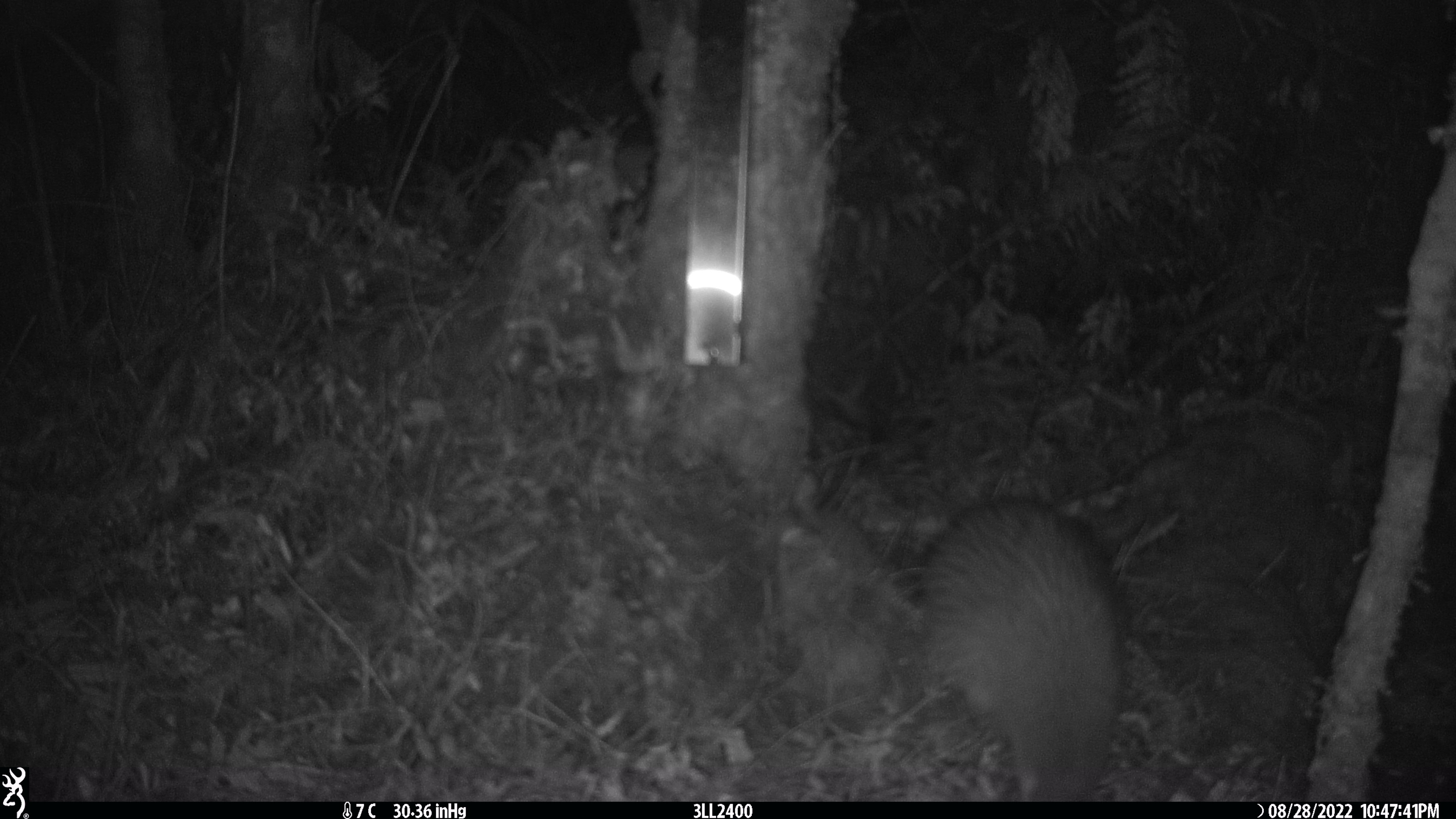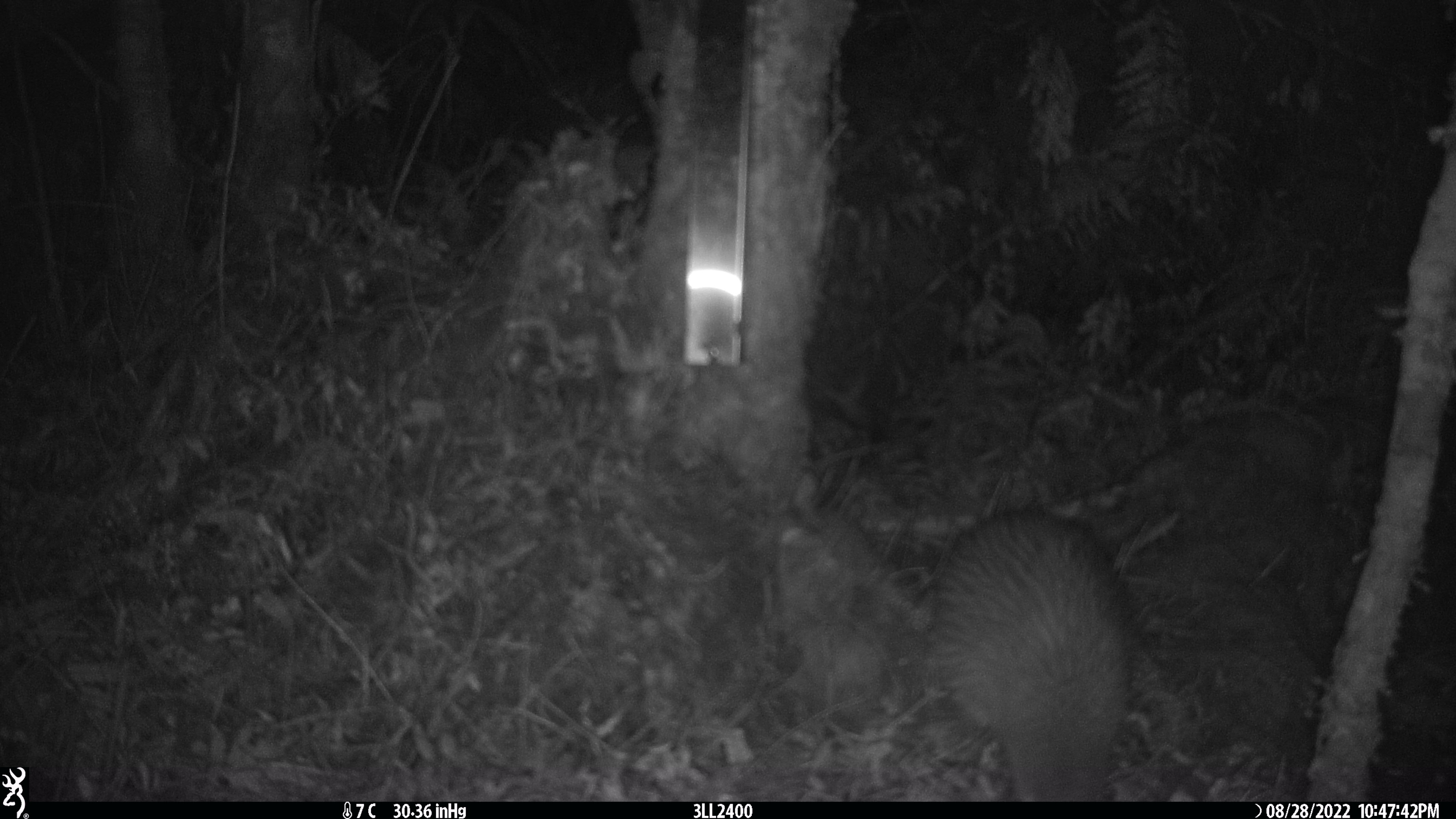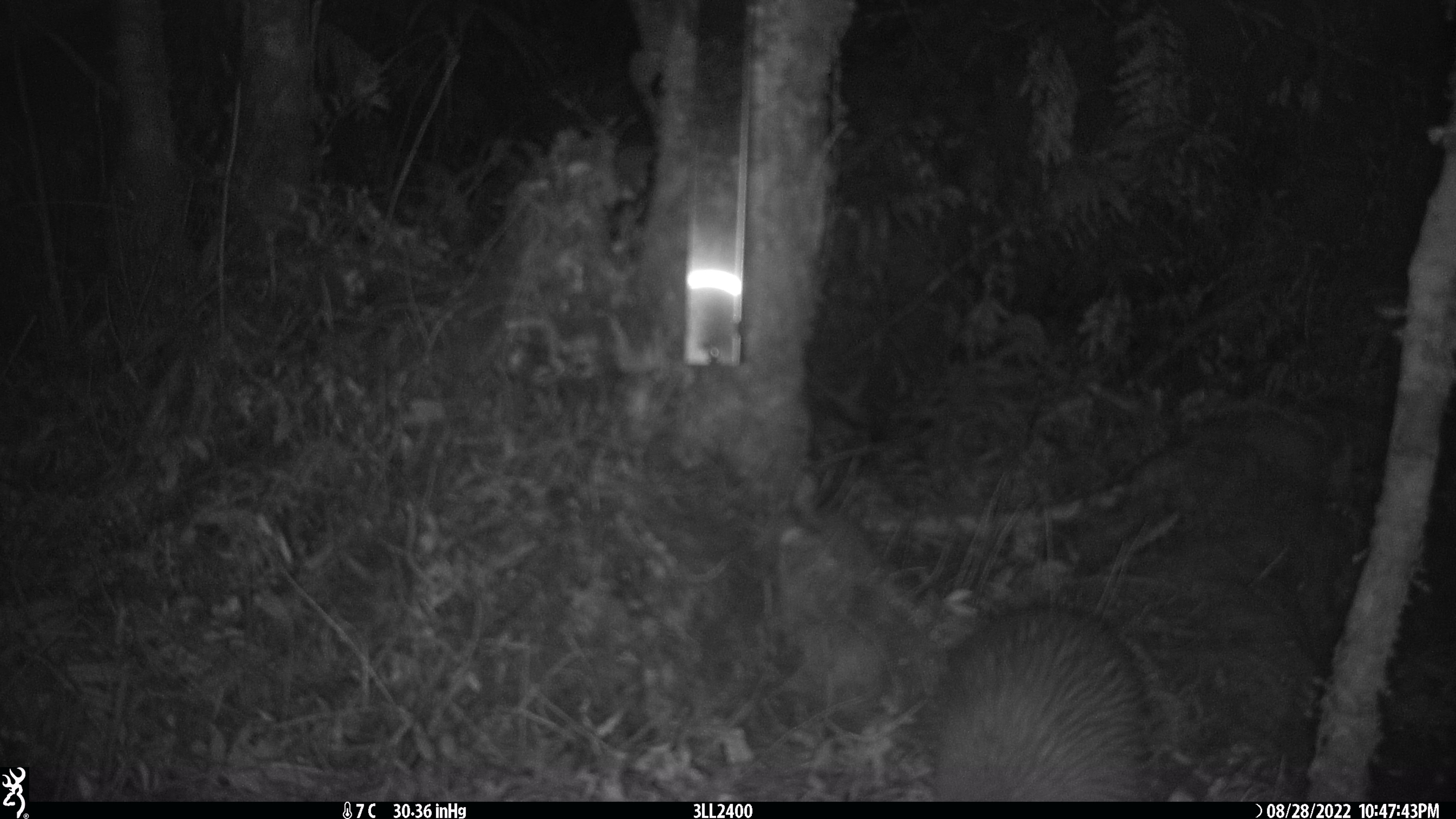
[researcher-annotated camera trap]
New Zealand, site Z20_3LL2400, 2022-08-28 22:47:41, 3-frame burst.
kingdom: Animalia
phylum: Chordata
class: Aves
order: Apterygiformes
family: Apterygidae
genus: Apteryx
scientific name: Apteryx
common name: kiwi